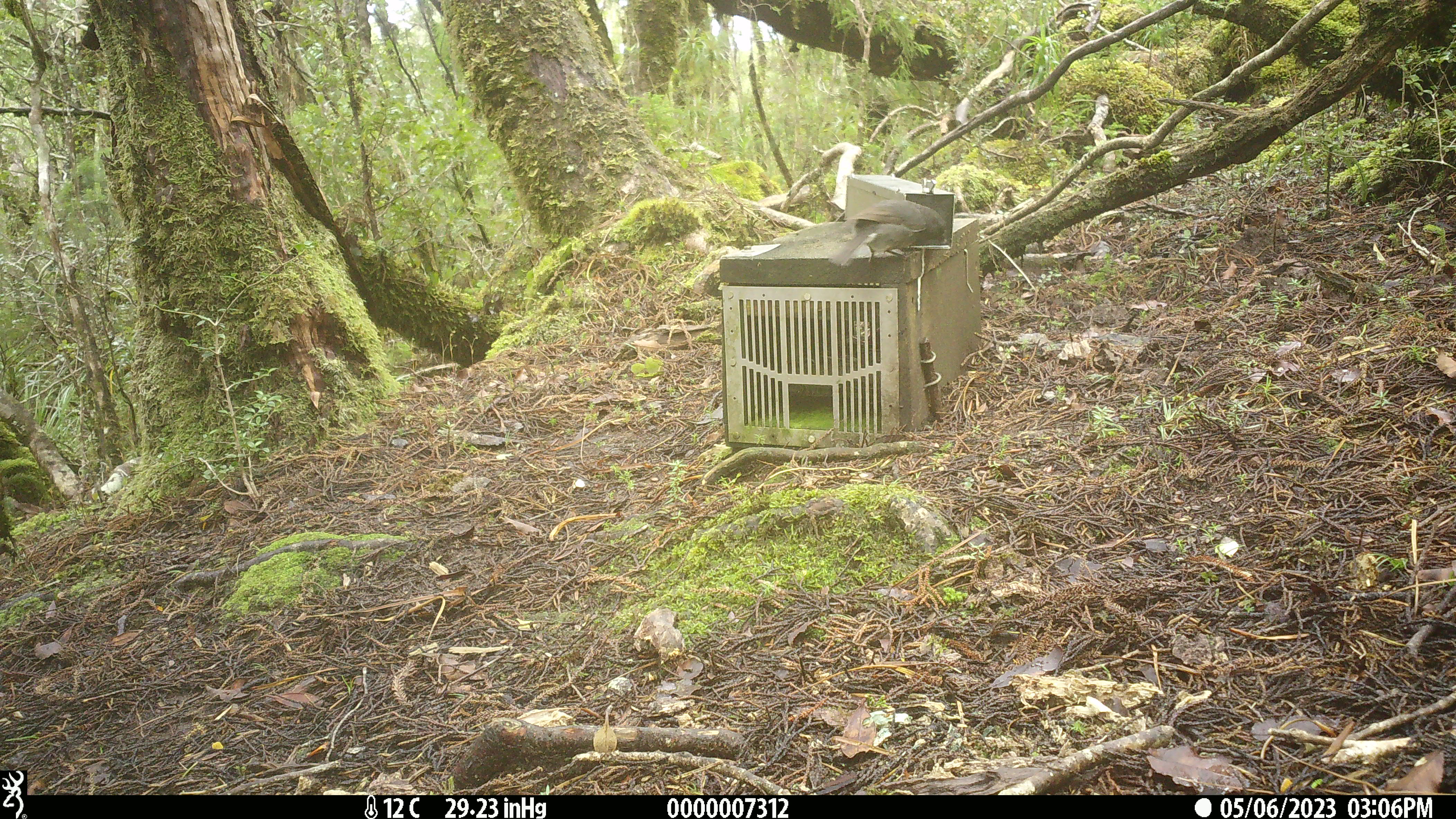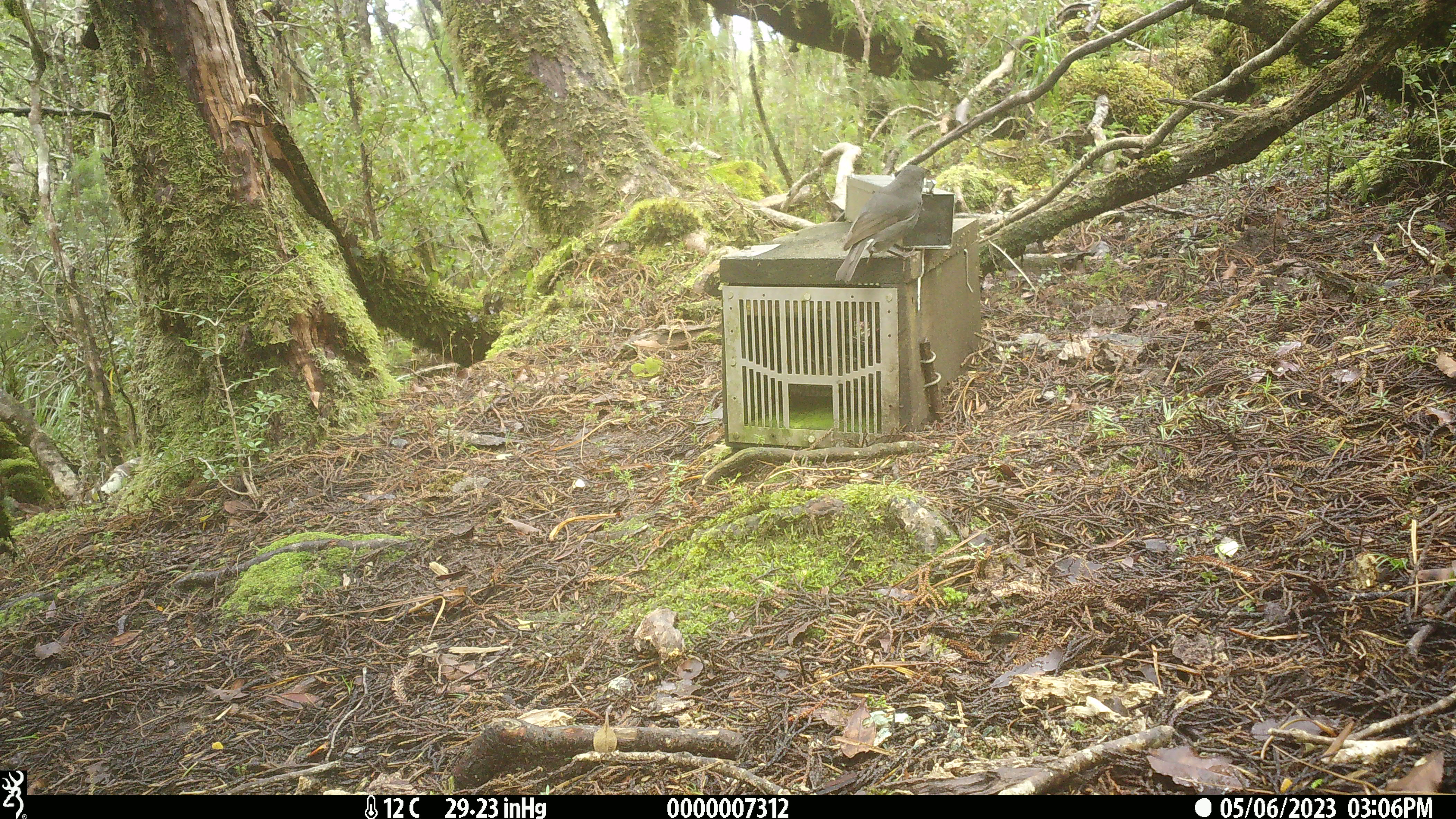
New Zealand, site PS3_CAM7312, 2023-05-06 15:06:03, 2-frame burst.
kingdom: Animalia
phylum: Chordata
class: Aves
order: Passeriformes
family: Petroicidae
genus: Petroica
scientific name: Petroica australis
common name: new zealand robin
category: robin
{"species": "robin (new zealand robin) (Petroica australis)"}